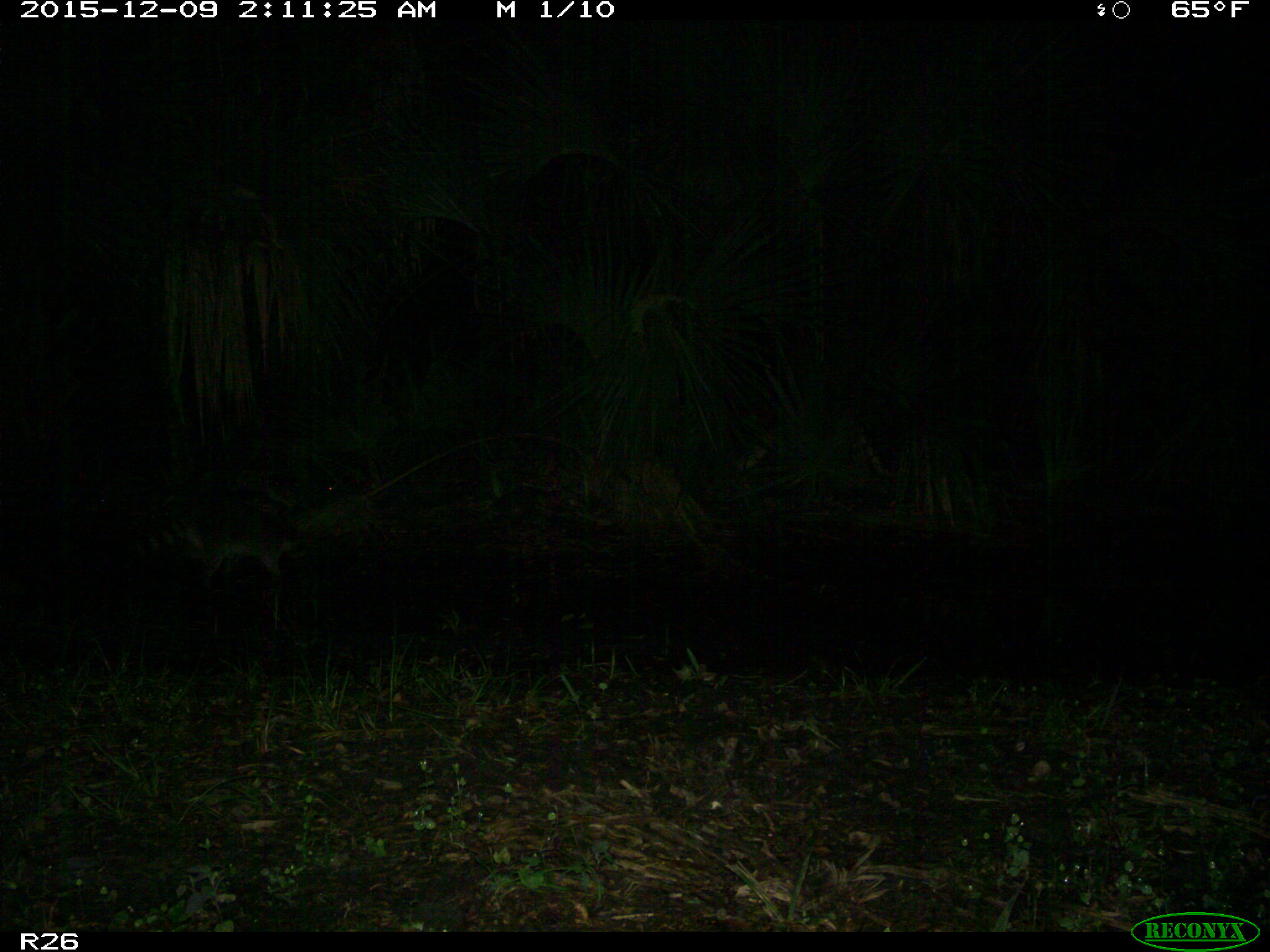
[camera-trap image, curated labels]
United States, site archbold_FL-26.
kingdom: Animalia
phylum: Chordata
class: Mammalia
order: Carnivora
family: Procyonidae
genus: Procyon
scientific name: Procyon lotor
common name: common raccoon